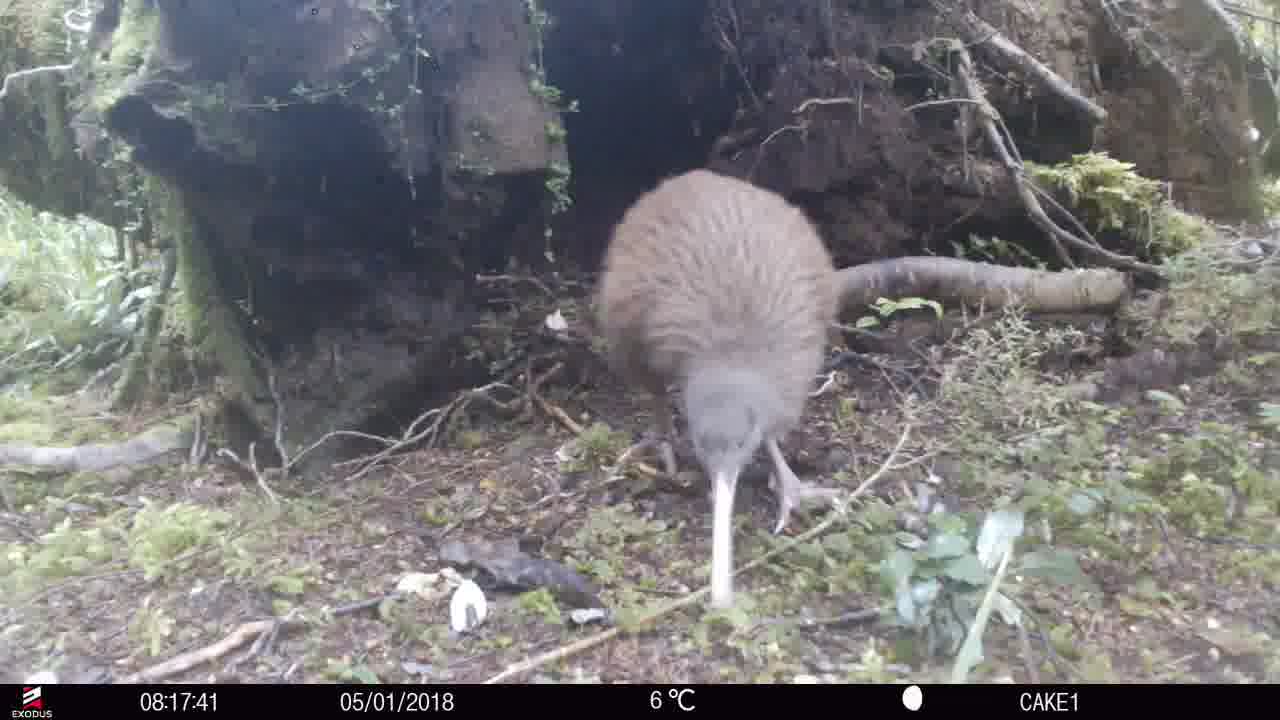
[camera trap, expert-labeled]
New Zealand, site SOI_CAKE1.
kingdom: Animalia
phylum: Chordata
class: Aves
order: Apterygiformes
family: Apterygidae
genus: Apteryx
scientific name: Apteryx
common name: kiwi